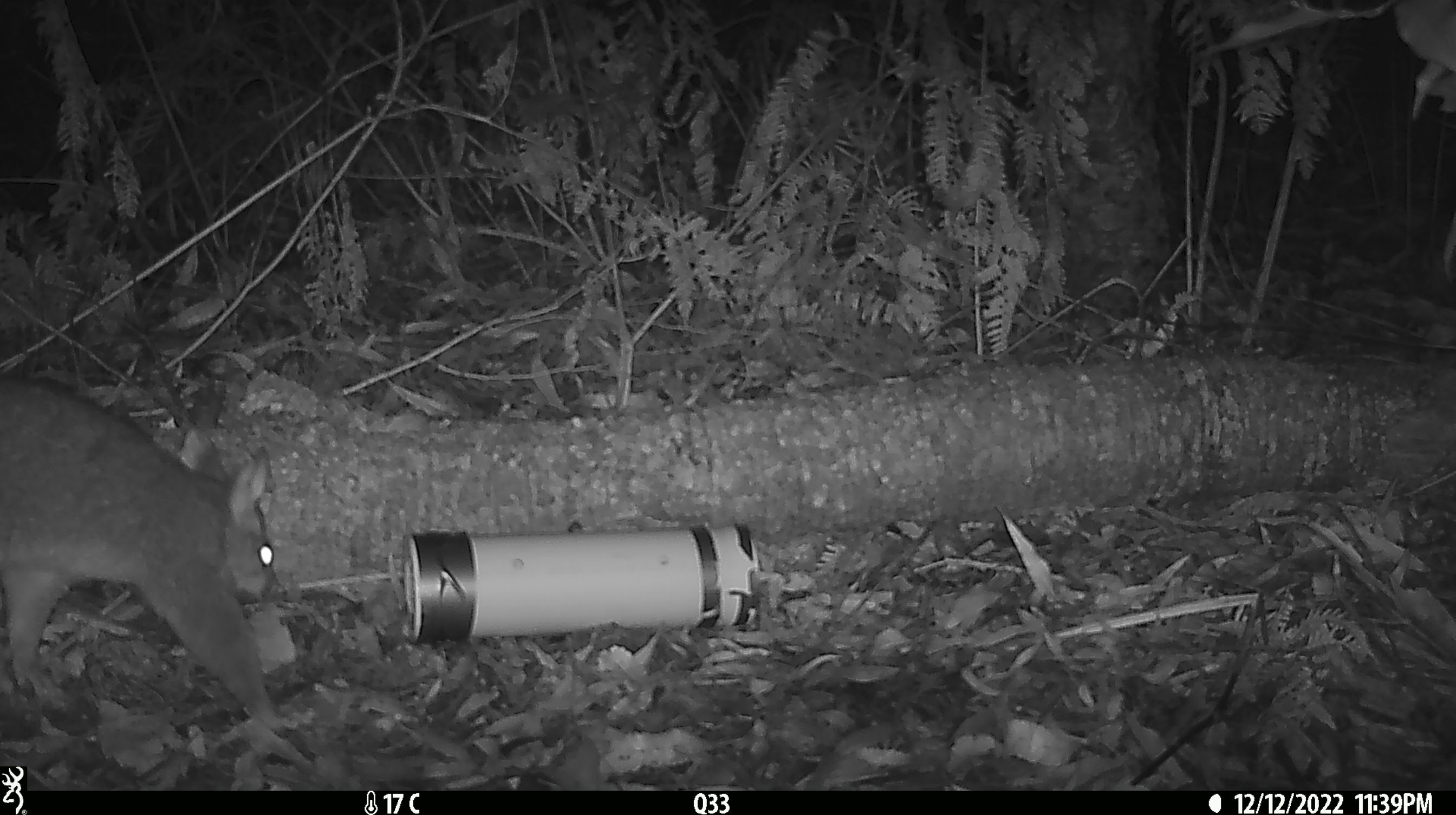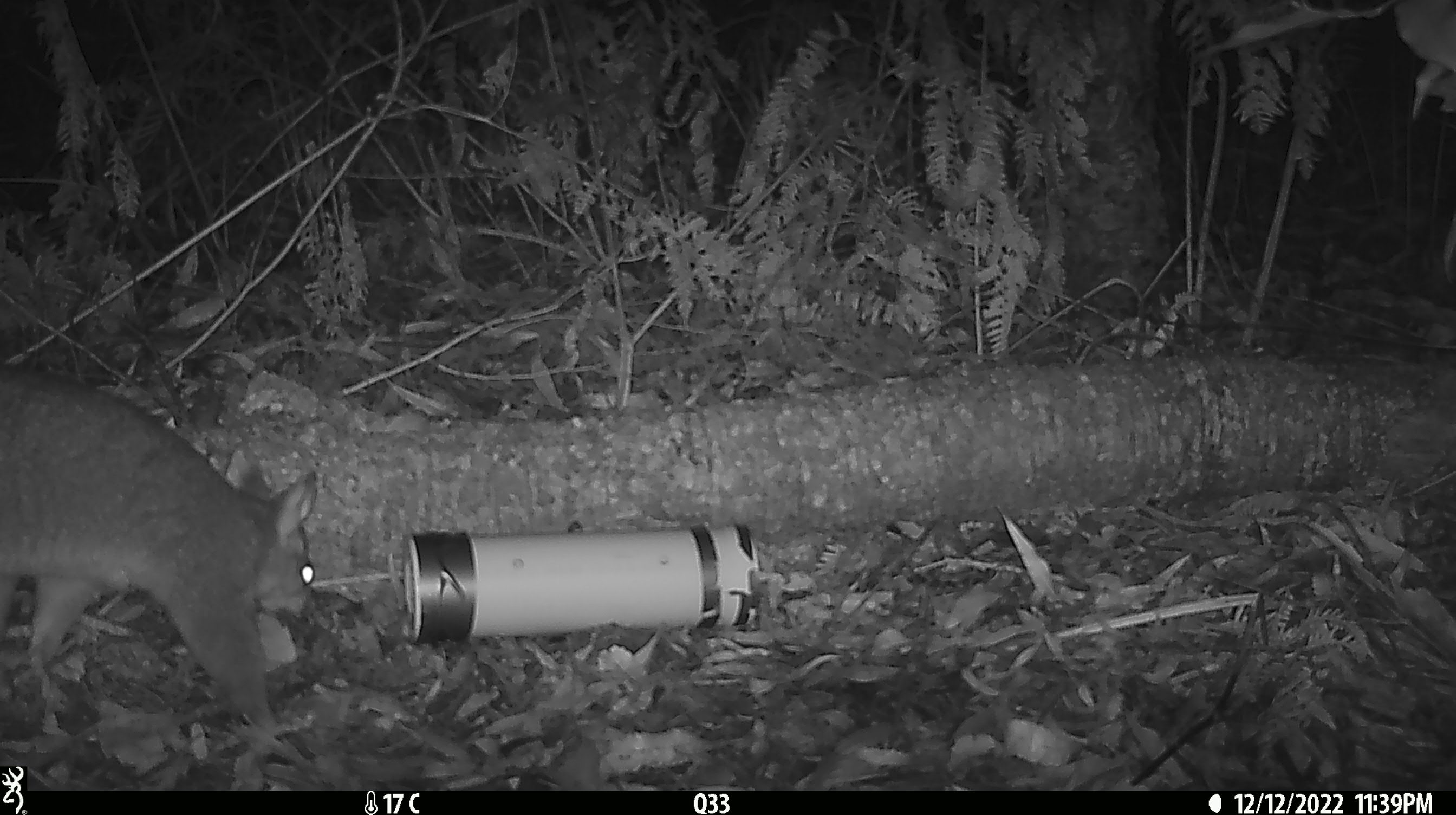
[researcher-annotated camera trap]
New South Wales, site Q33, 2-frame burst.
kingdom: Animalia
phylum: Chordata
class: Mammalia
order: Diprotodontia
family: Phalangeridae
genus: Trichosurus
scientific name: Trichosurus vulpecula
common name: common brushtail possum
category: possum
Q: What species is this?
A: Possum (common brushtail possum) (Trichosurus vulpecula).